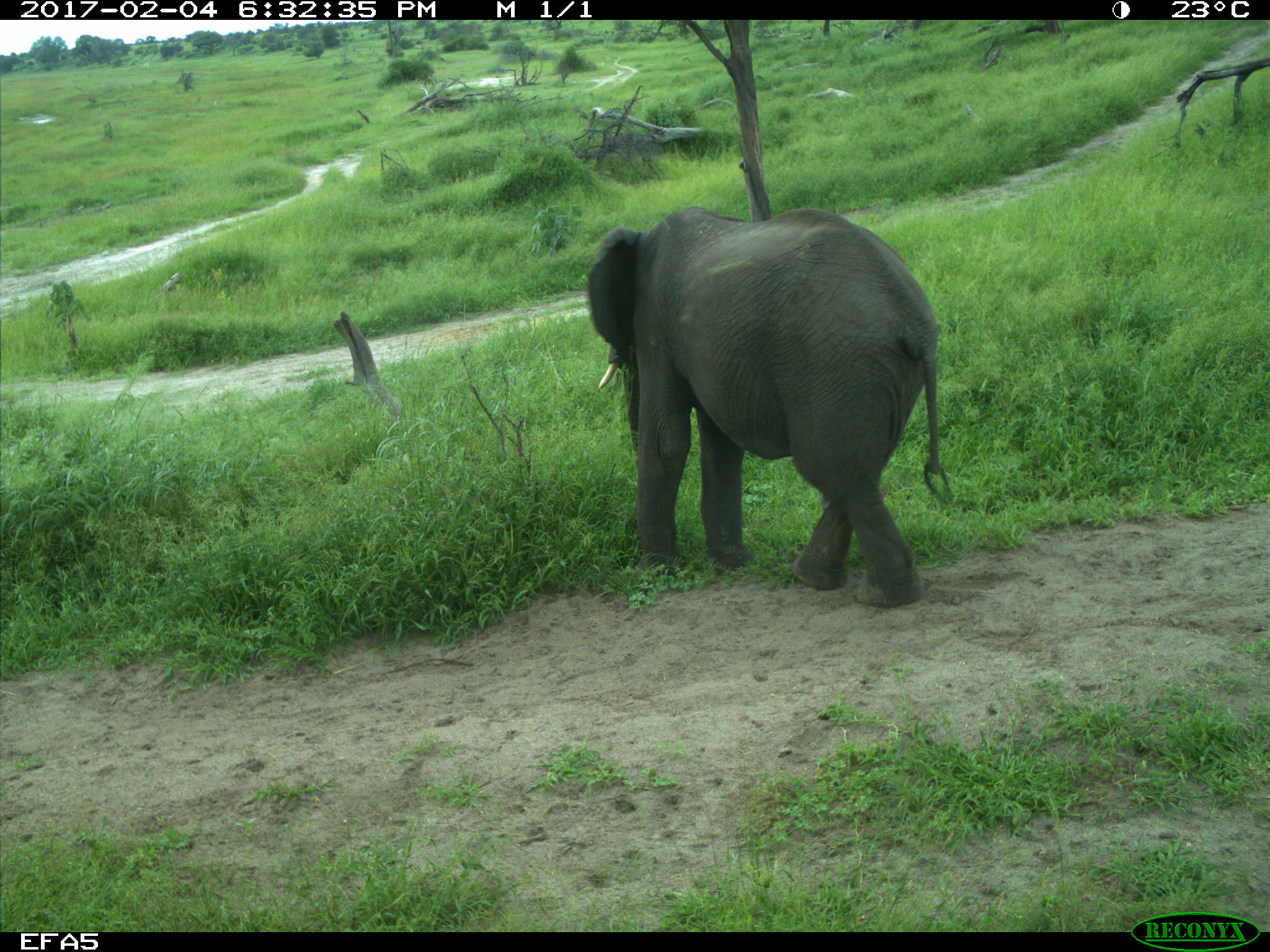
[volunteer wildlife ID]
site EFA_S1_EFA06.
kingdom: Animalia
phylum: Chordata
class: Mammalia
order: Proboscidea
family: Elephantidae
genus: Loxodonta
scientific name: Loxodonta africana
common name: african bush elephant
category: elephant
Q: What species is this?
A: Elephant (african bush elephant) (Loxodonta africana).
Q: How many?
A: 1.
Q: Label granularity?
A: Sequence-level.